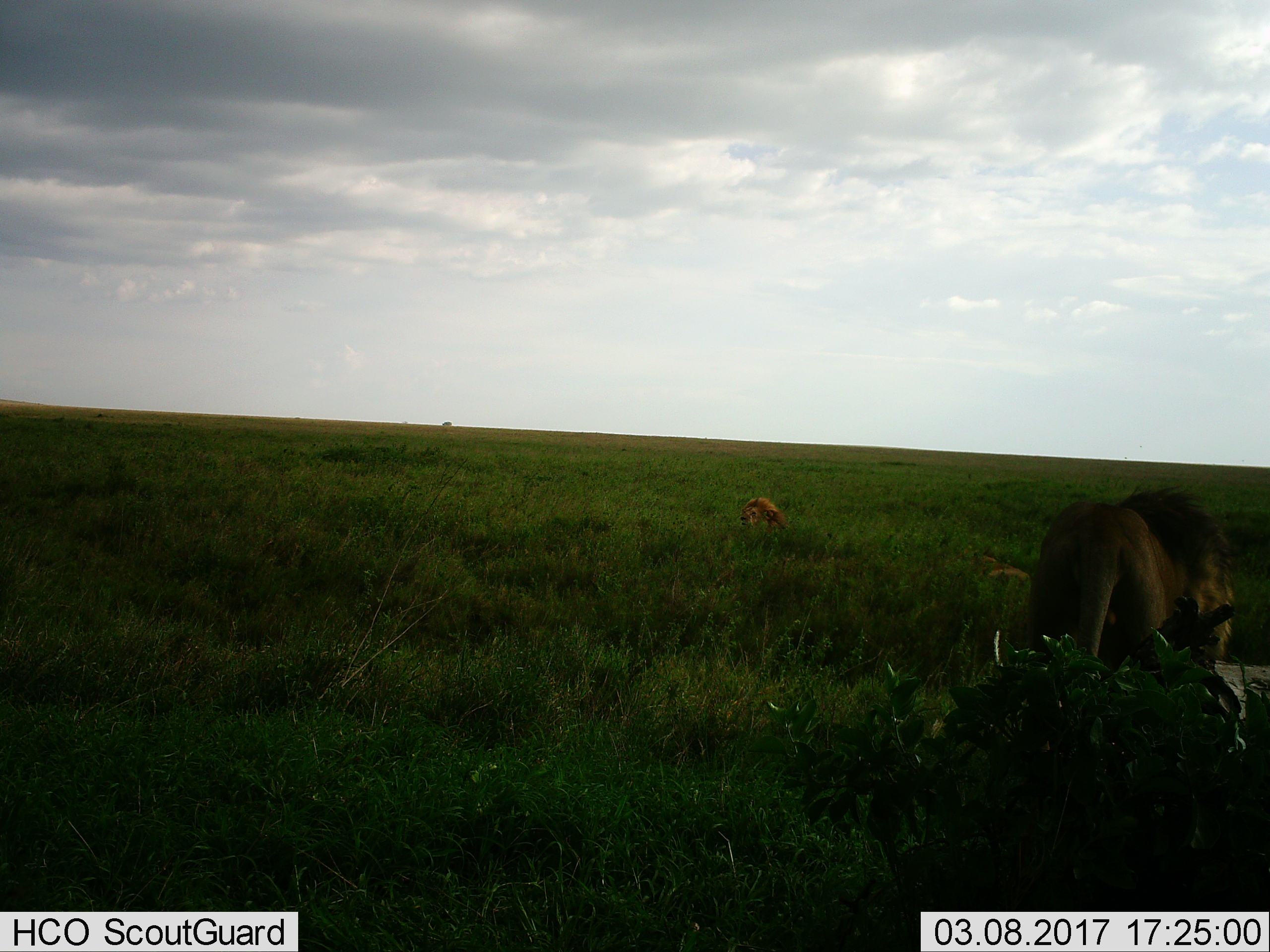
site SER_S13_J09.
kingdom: Animalia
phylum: Chordata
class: Mammalia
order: Carnivora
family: Felidae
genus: Panthera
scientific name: Panthera leo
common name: lion male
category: lionmale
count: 2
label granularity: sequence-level